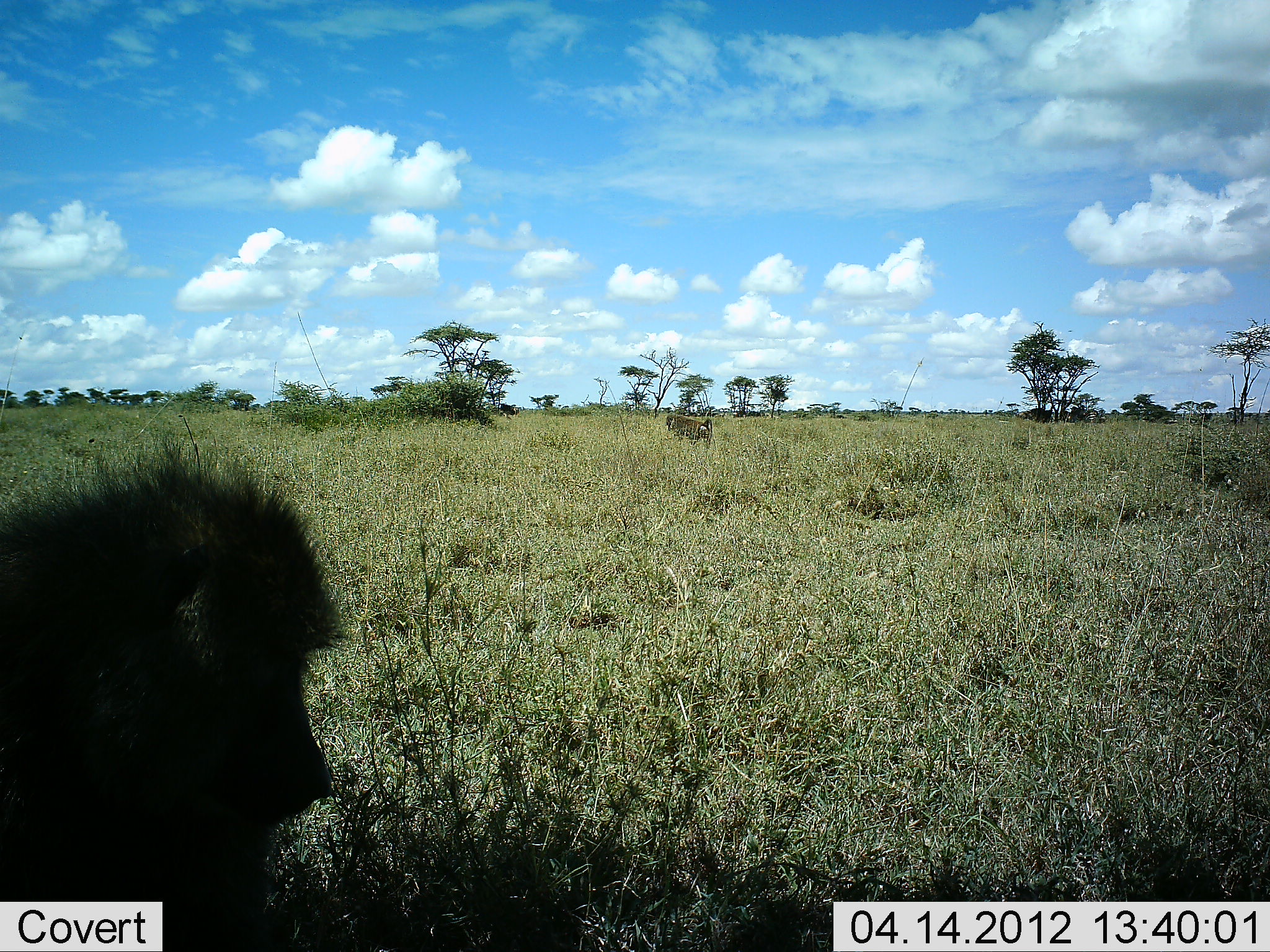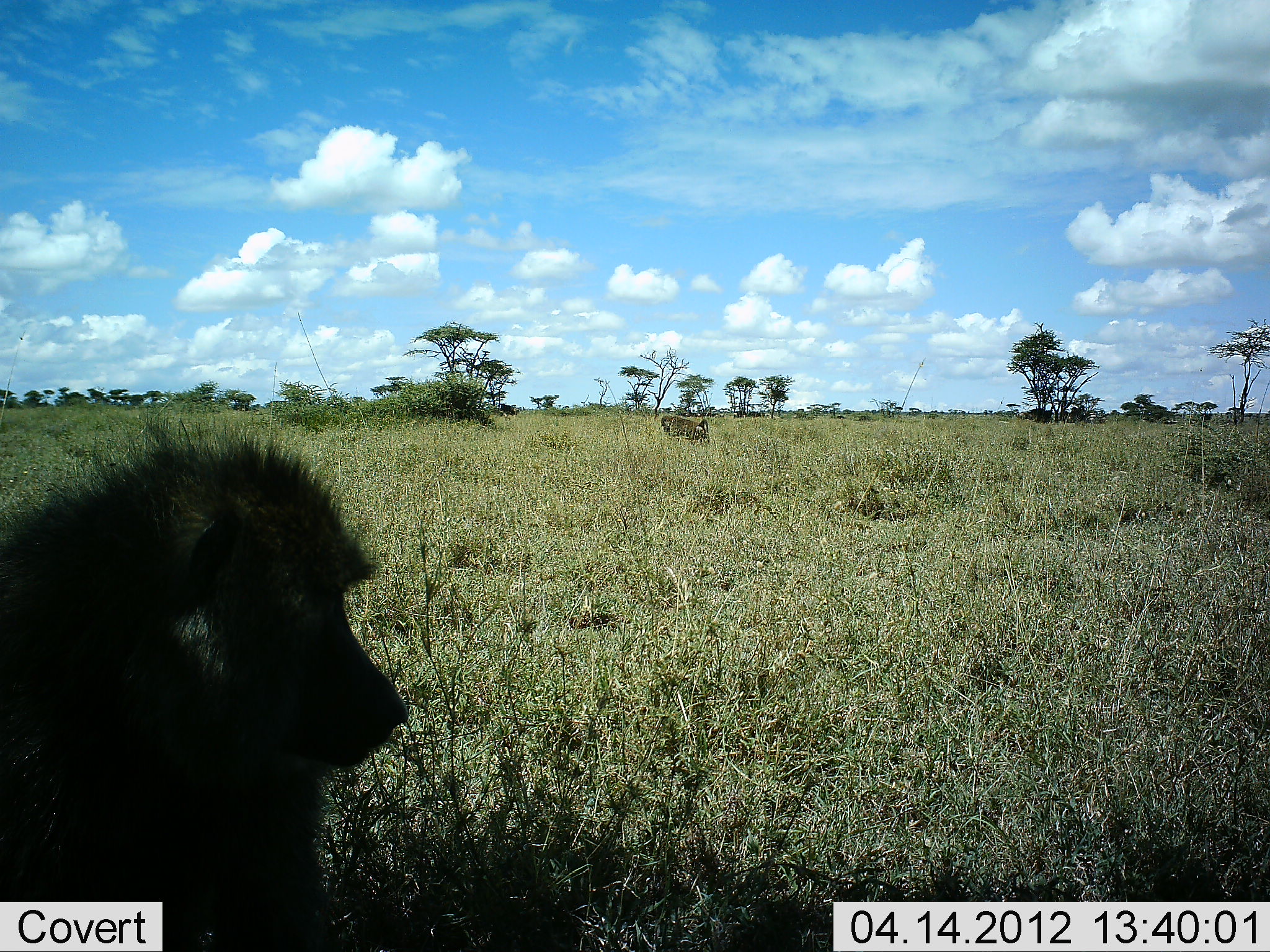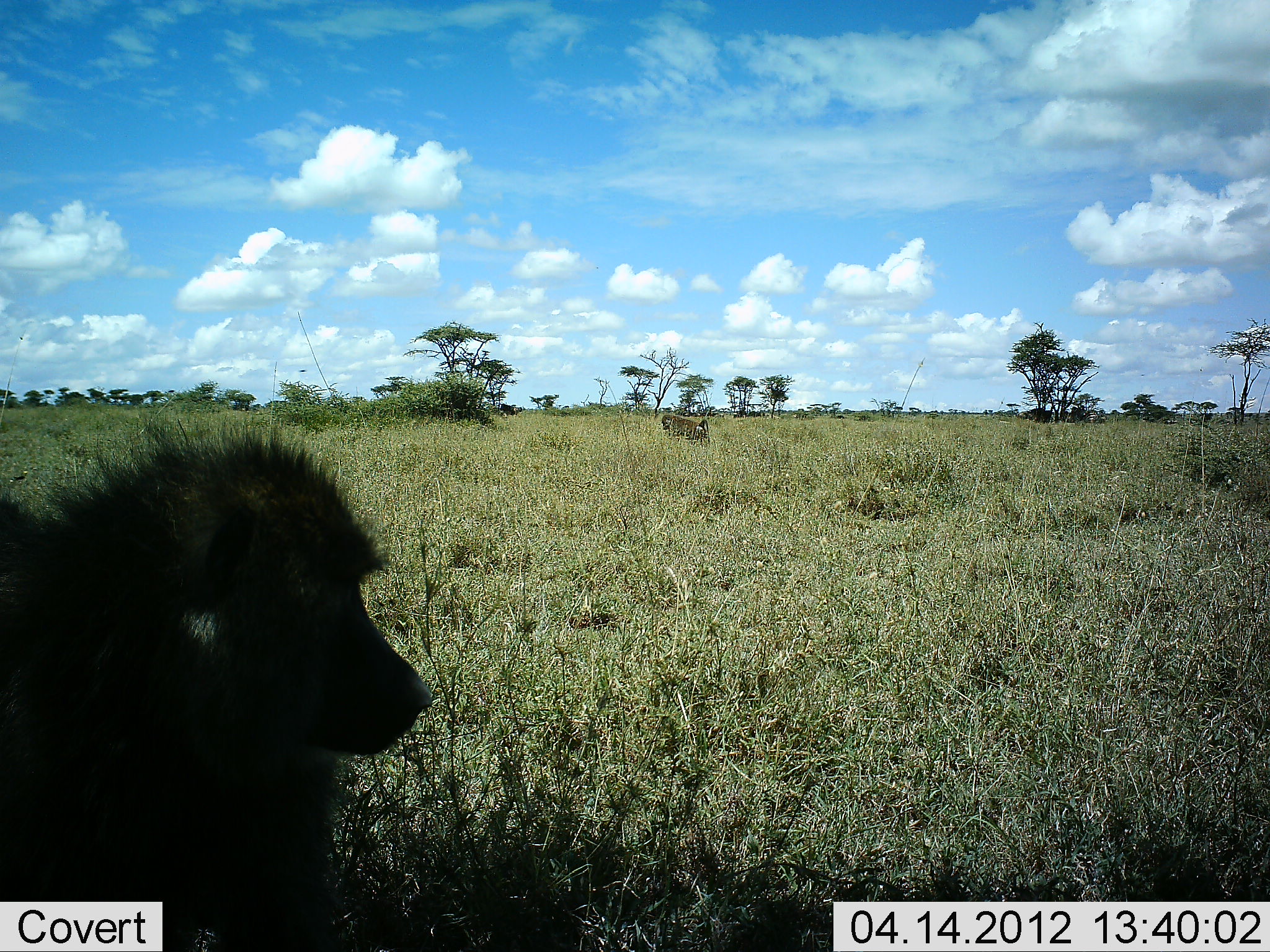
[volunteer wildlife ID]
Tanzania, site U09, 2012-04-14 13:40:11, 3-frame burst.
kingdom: Animalia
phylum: Chordata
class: Mammalia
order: Primates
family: Cercopithecidae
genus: Papio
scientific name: Papio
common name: baboon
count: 2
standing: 69%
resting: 31%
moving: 28%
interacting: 3%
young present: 0%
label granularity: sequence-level